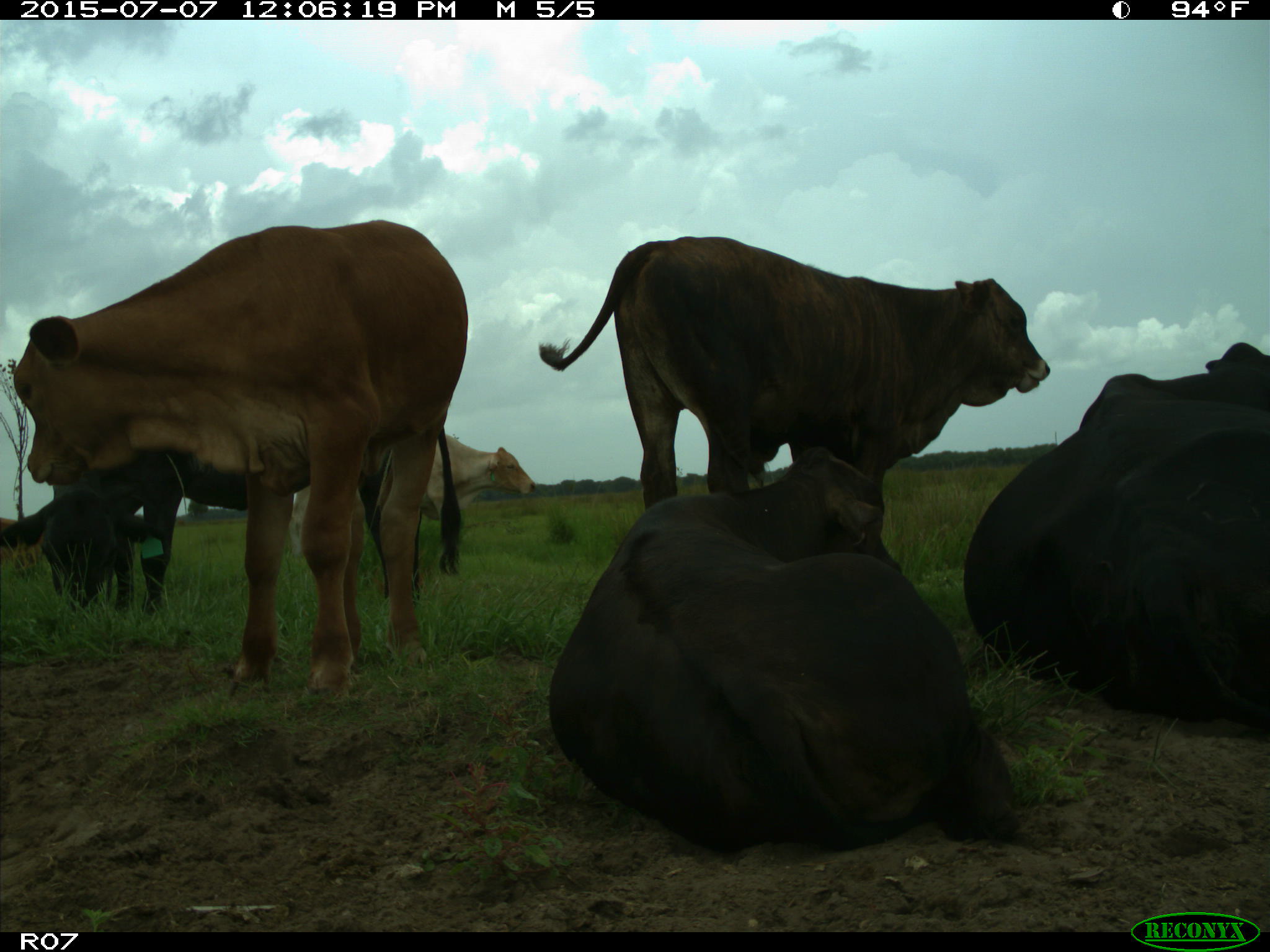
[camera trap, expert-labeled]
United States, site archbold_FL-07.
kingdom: Animalia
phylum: Chordata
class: Mammalia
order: Artiodactyla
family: Bovidae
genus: Bos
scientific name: Bos taurus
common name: domestic cow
Bos taurus (domestic cow).